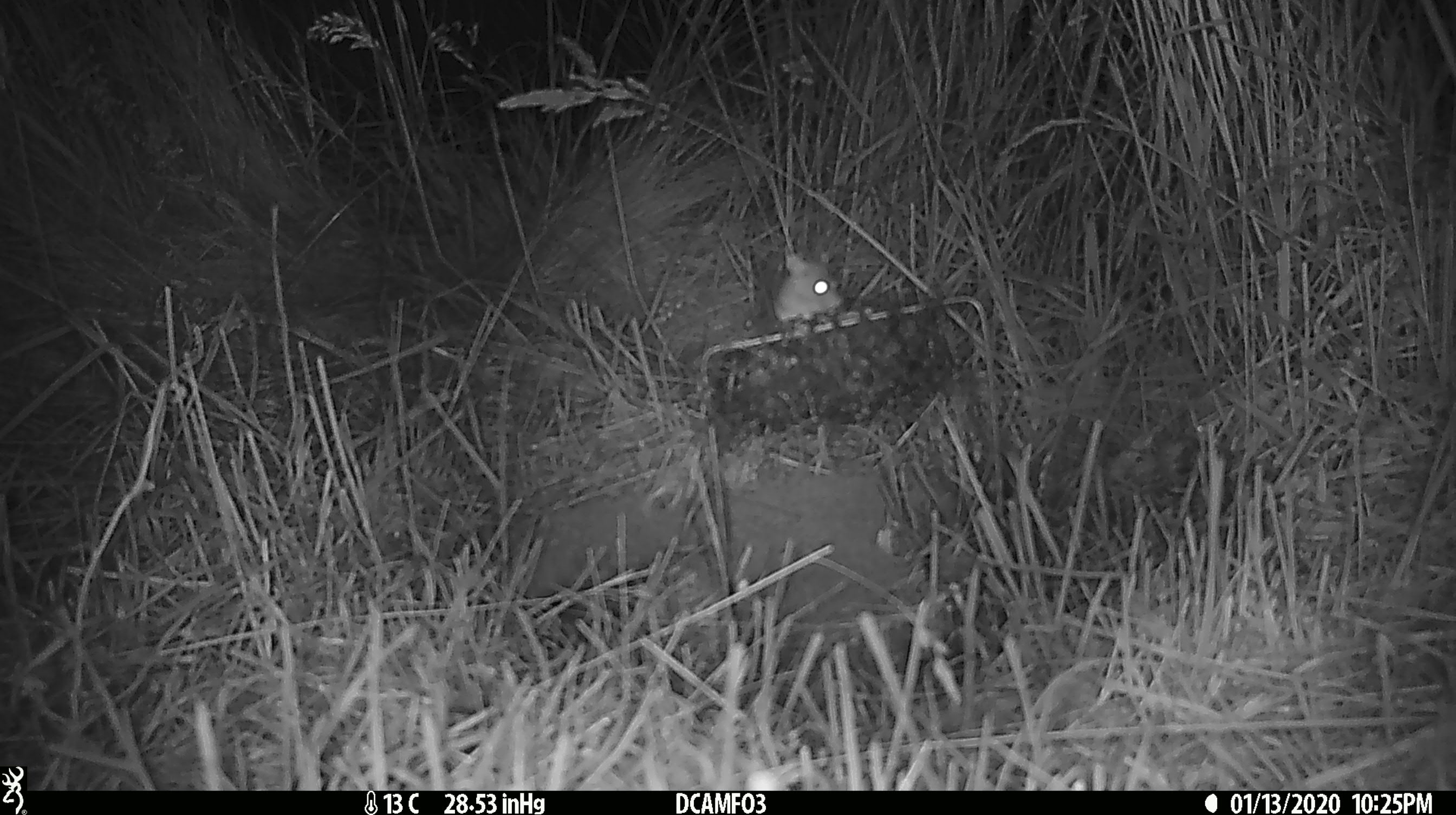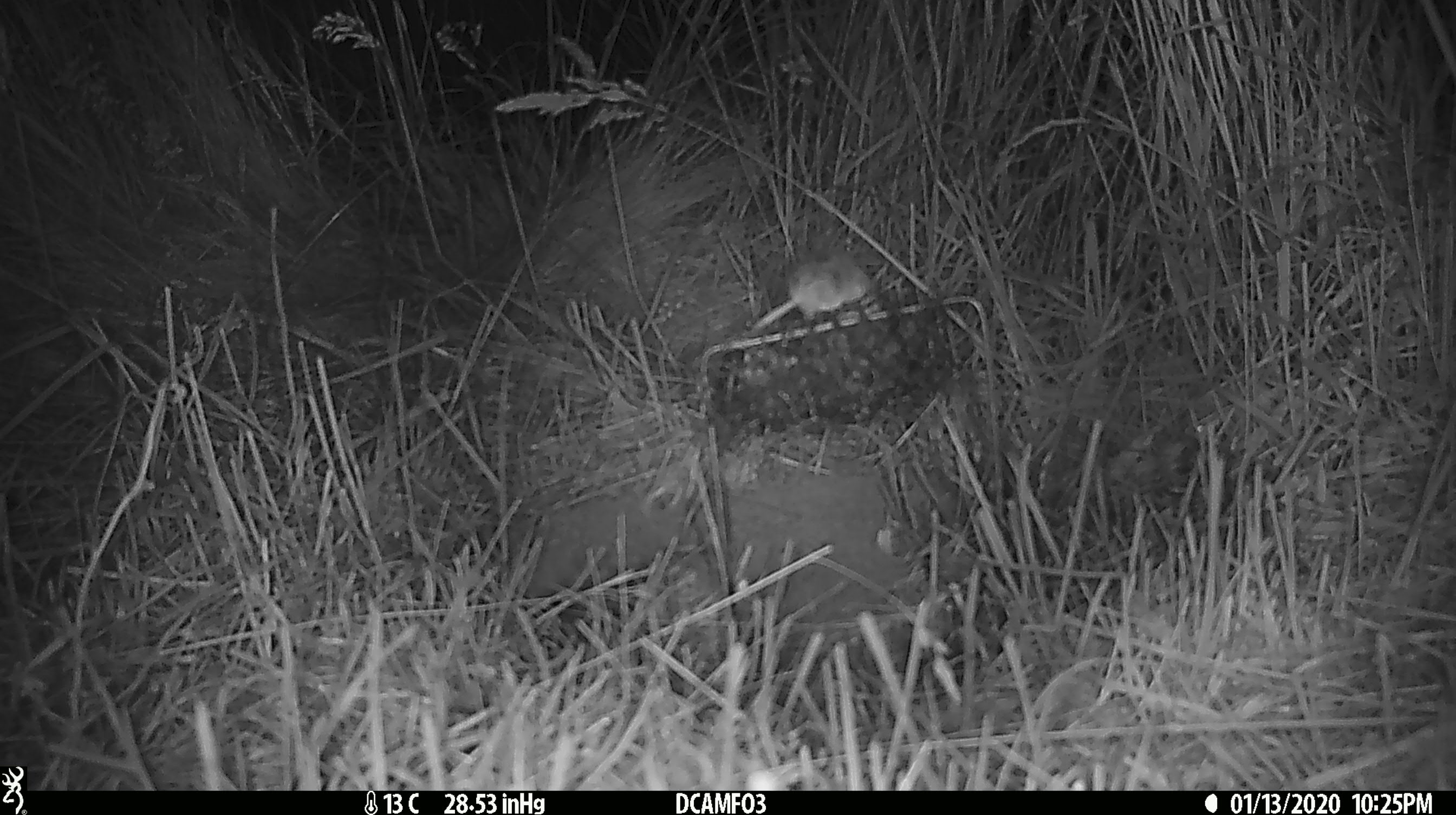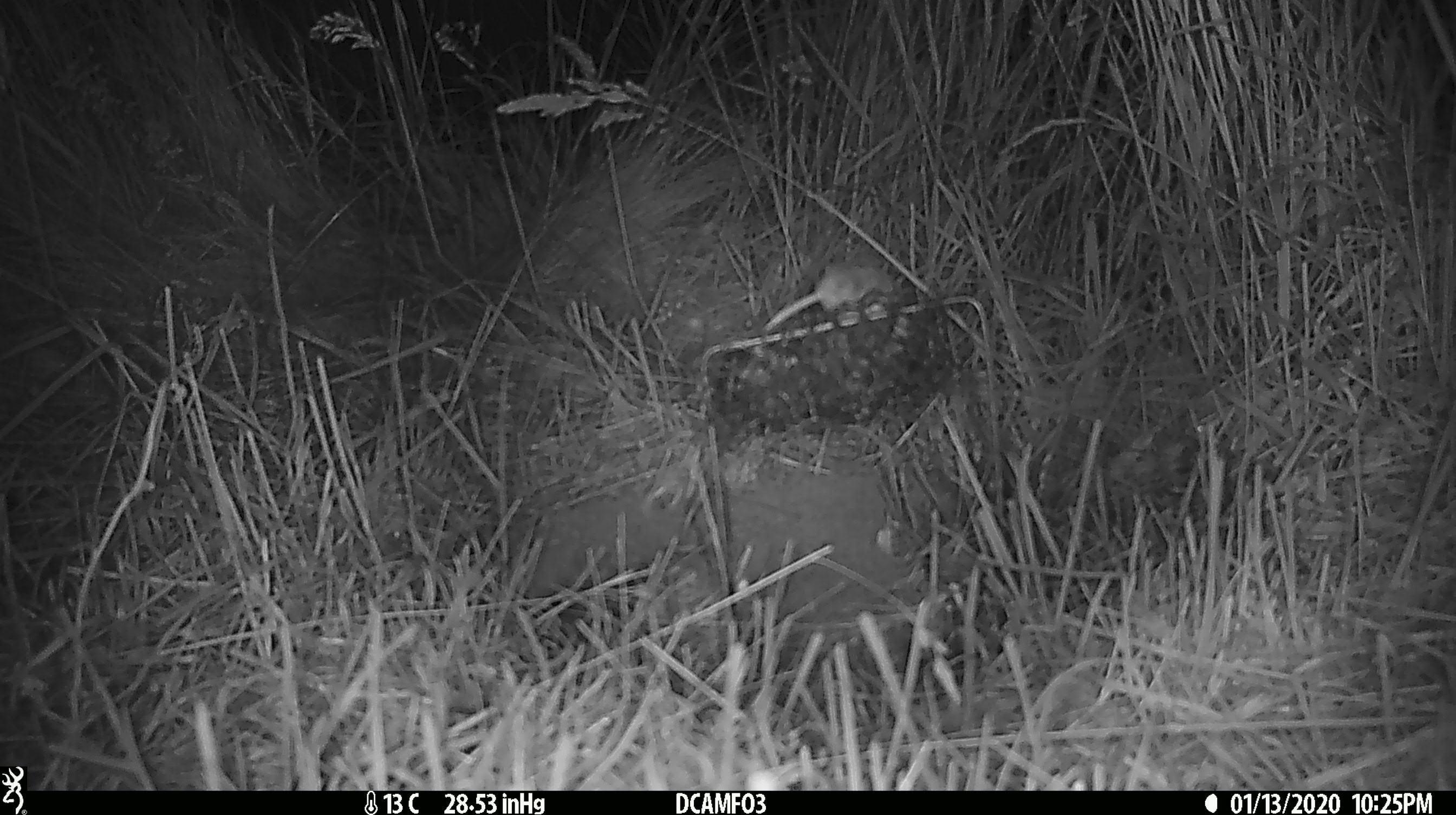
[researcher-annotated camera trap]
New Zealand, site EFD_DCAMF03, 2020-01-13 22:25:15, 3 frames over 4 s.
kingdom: Animalia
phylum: Chordata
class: Mammalia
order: Rodentia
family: Muridae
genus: Mus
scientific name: Mus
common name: mouse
Mouse (Mus).